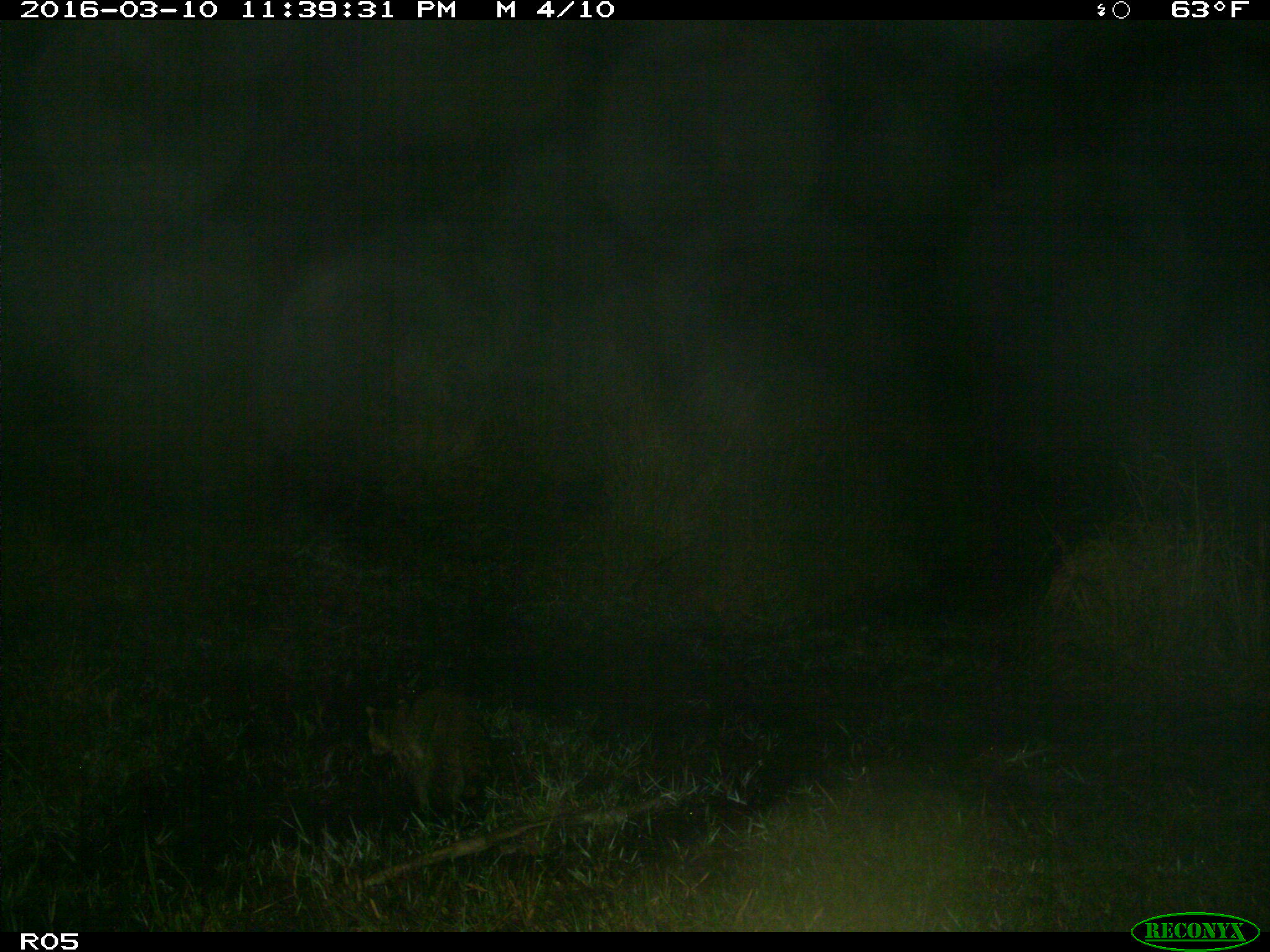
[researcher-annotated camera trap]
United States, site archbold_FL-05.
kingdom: Animalia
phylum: Chordata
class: Mammalia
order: Carnivora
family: Procyonidae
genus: Procyon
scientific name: Procyon lotor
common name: common raccoon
Procyon lotor (common raccoon).